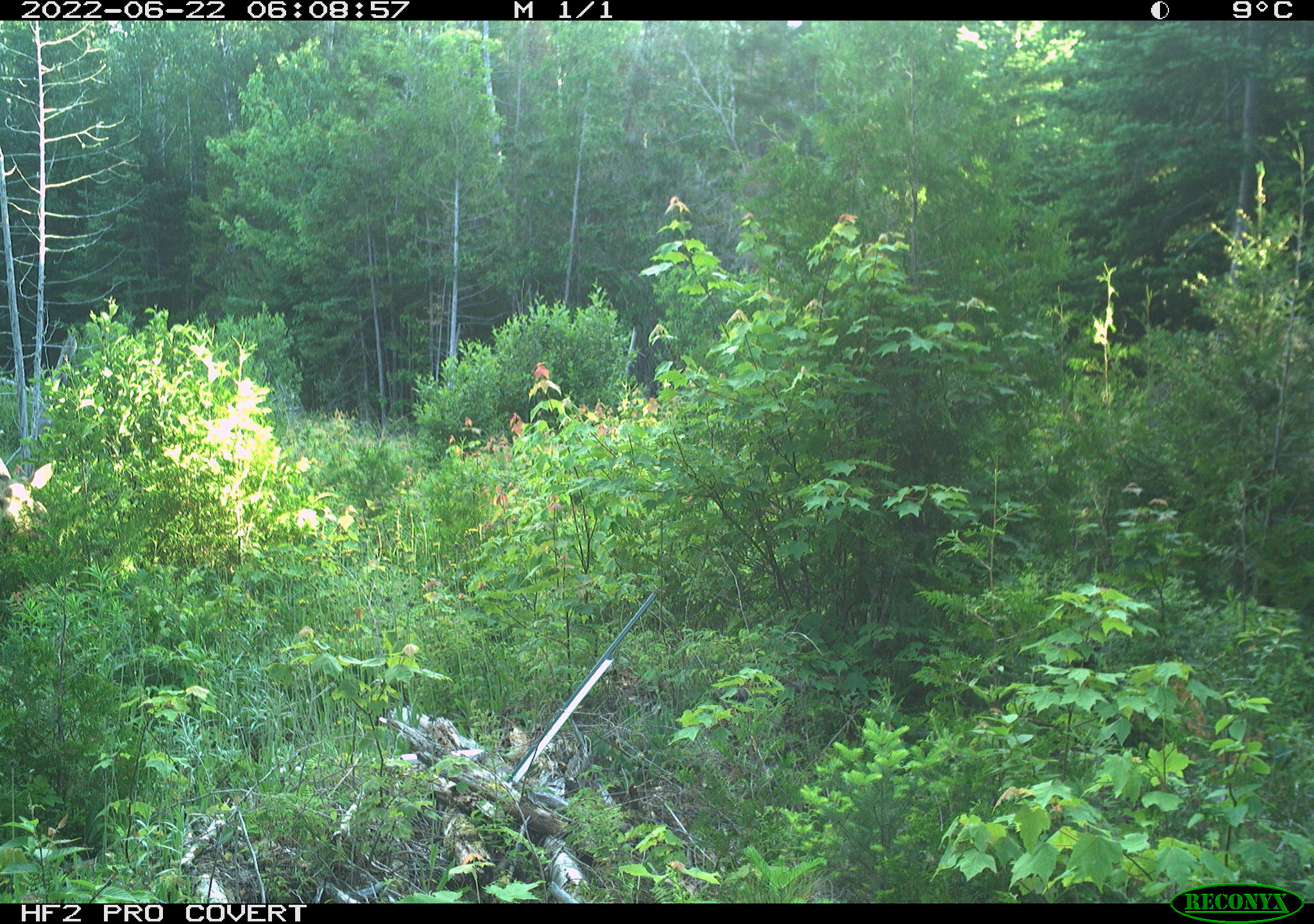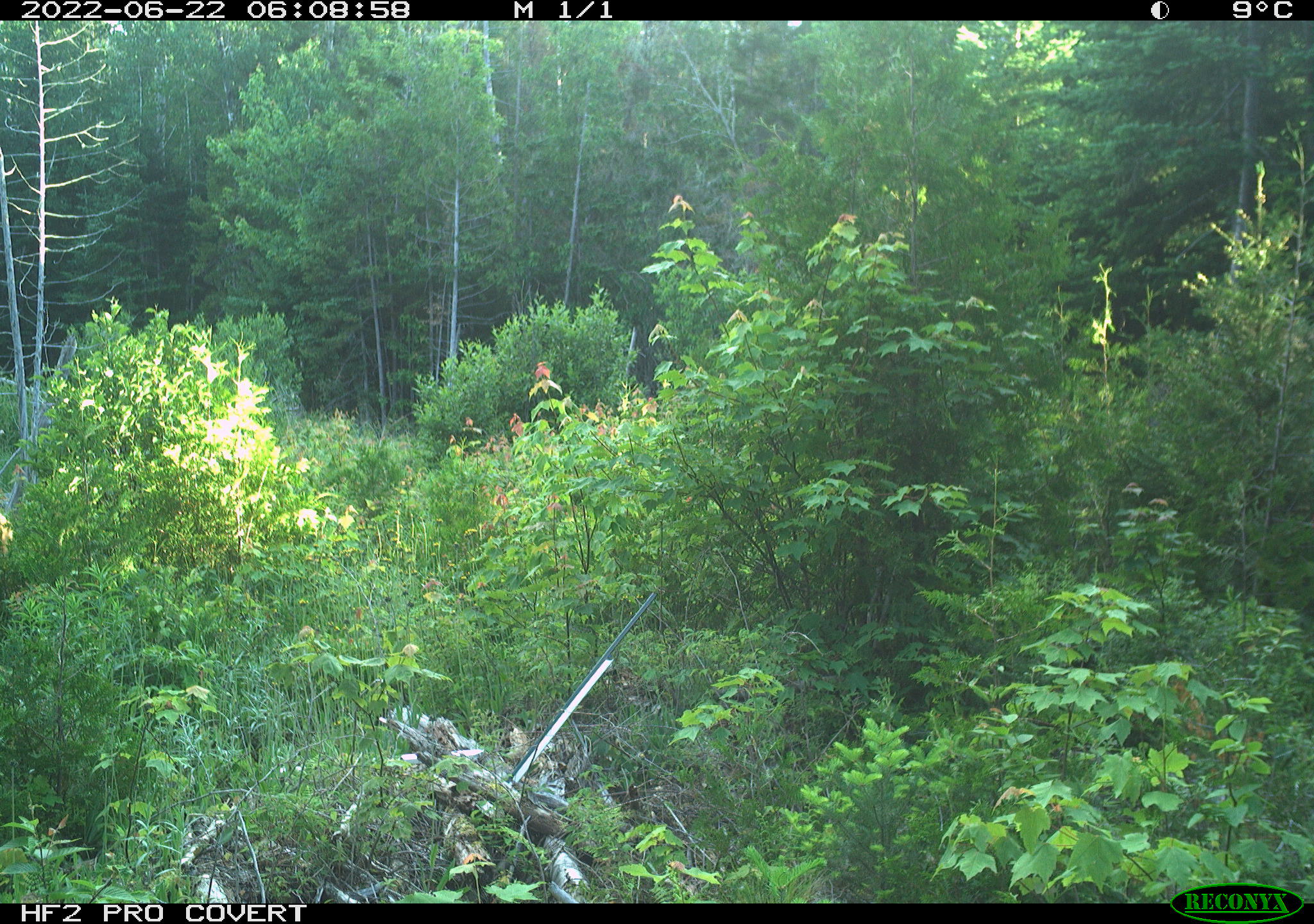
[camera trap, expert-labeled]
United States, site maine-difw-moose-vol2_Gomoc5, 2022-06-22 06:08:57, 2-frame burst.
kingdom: Animalia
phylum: Chordata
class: Mammalia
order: Artiodactyla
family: Cervidae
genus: Odocoileus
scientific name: Odocoileus virginianus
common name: white-tailed deer